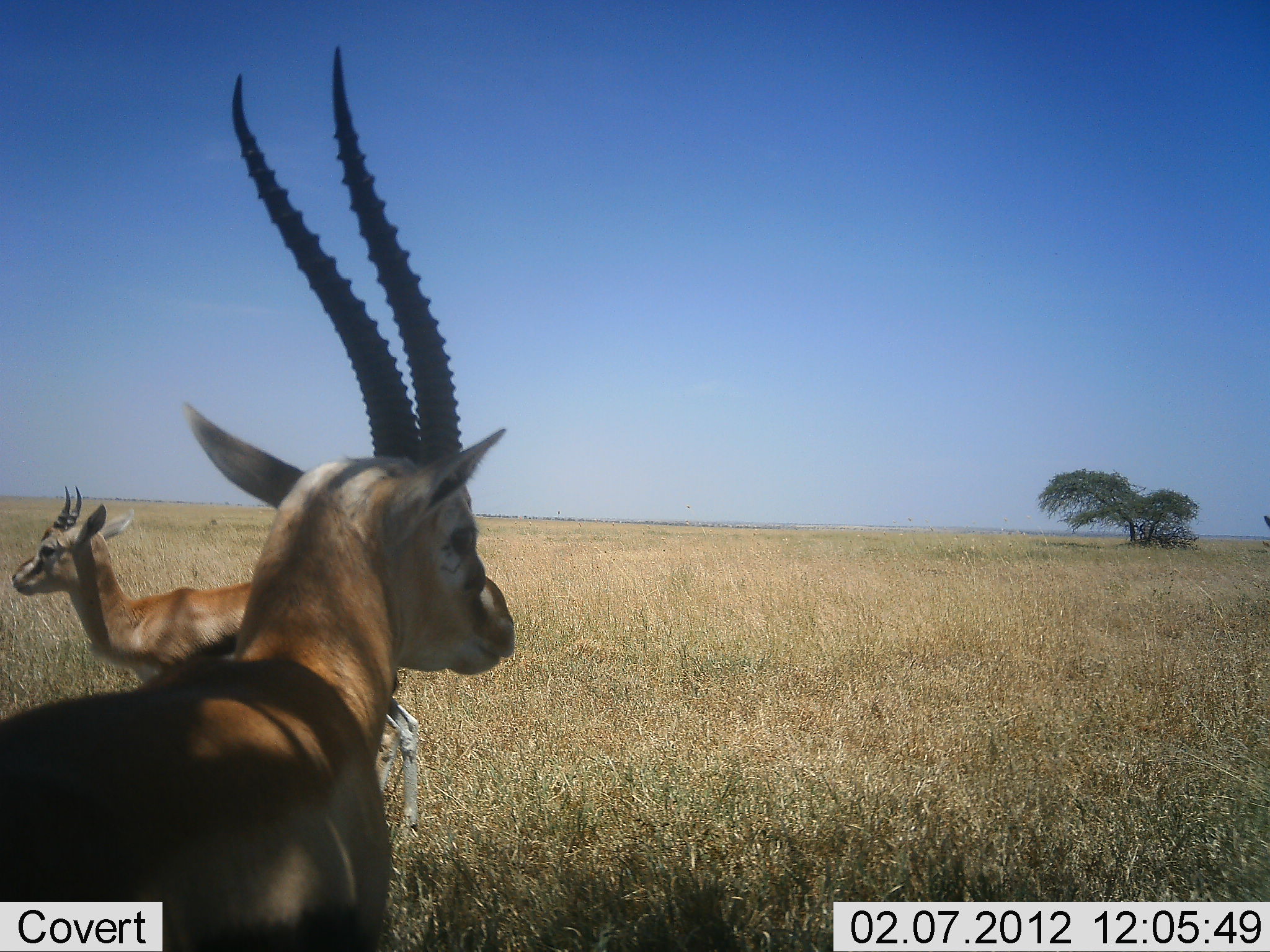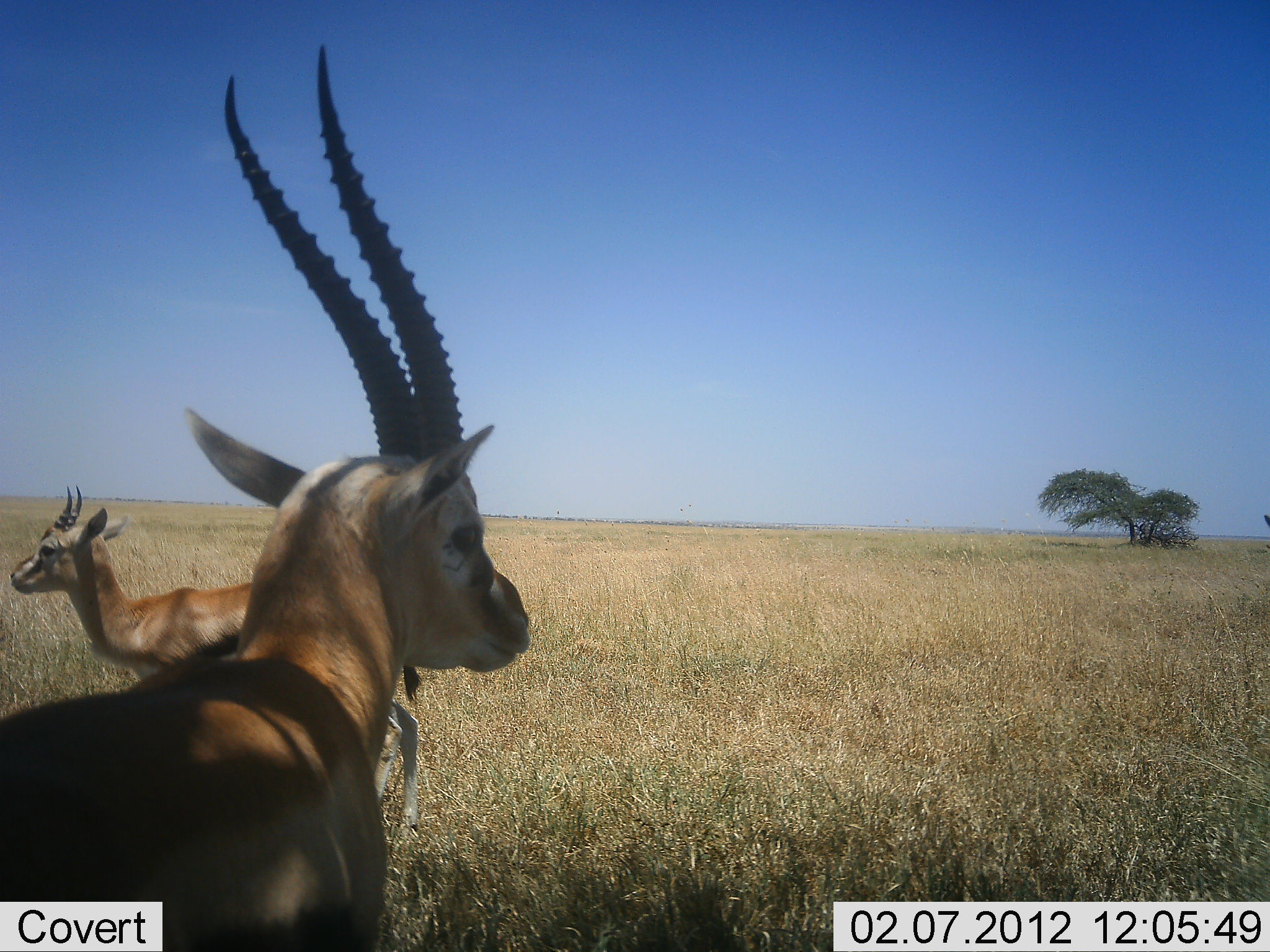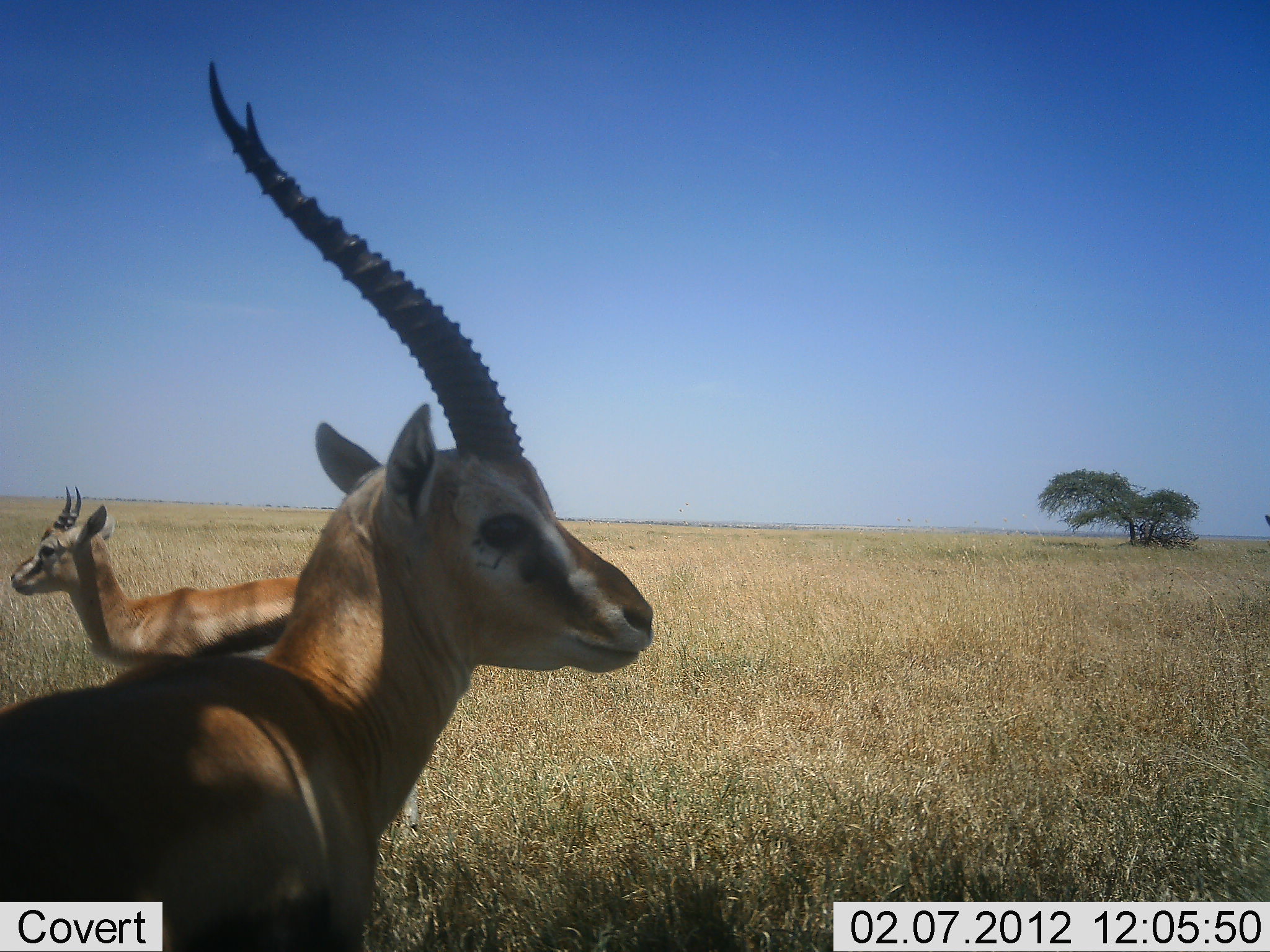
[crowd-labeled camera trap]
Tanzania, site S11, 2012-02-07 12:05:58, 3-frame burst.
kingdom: Animalia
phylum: Chordata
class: Mammalia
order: Artiodactyla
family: Bovidae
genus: Eudorcas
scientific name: Eudorcas thomsonii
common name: thomson's gazelle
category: gazellethomsons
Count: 2.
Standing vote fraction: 100%.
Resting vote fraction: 0%.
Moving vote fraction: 0%.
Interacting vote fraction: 0%.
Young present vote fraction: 7%.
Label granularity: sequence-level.